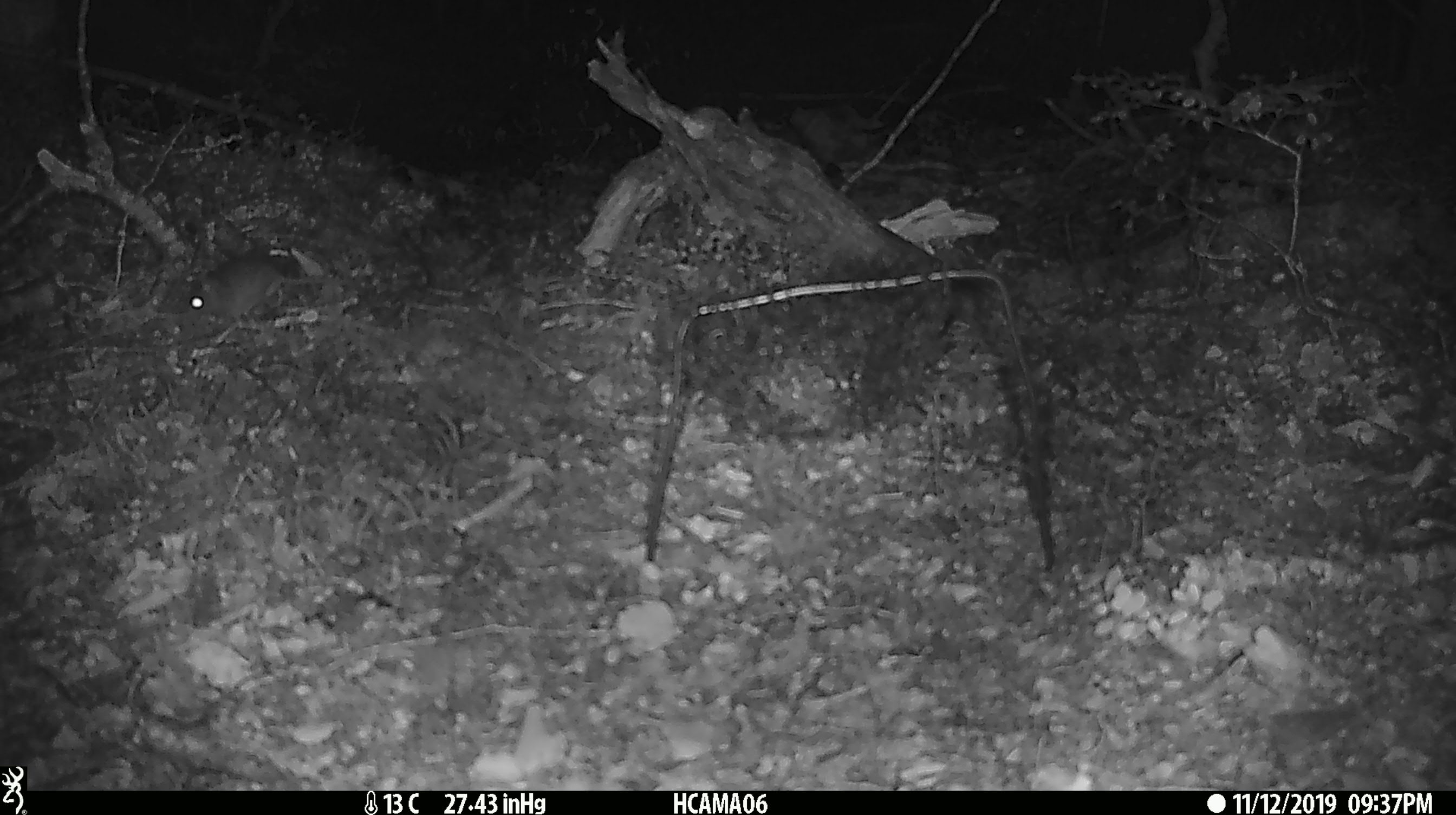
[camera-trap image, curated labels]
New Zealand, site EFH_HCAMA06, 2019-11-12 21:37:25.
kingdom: Animalia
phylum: Chordata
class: Mammalia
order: Rodentia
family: Muridae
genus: Mus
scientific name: Mus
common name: mouse